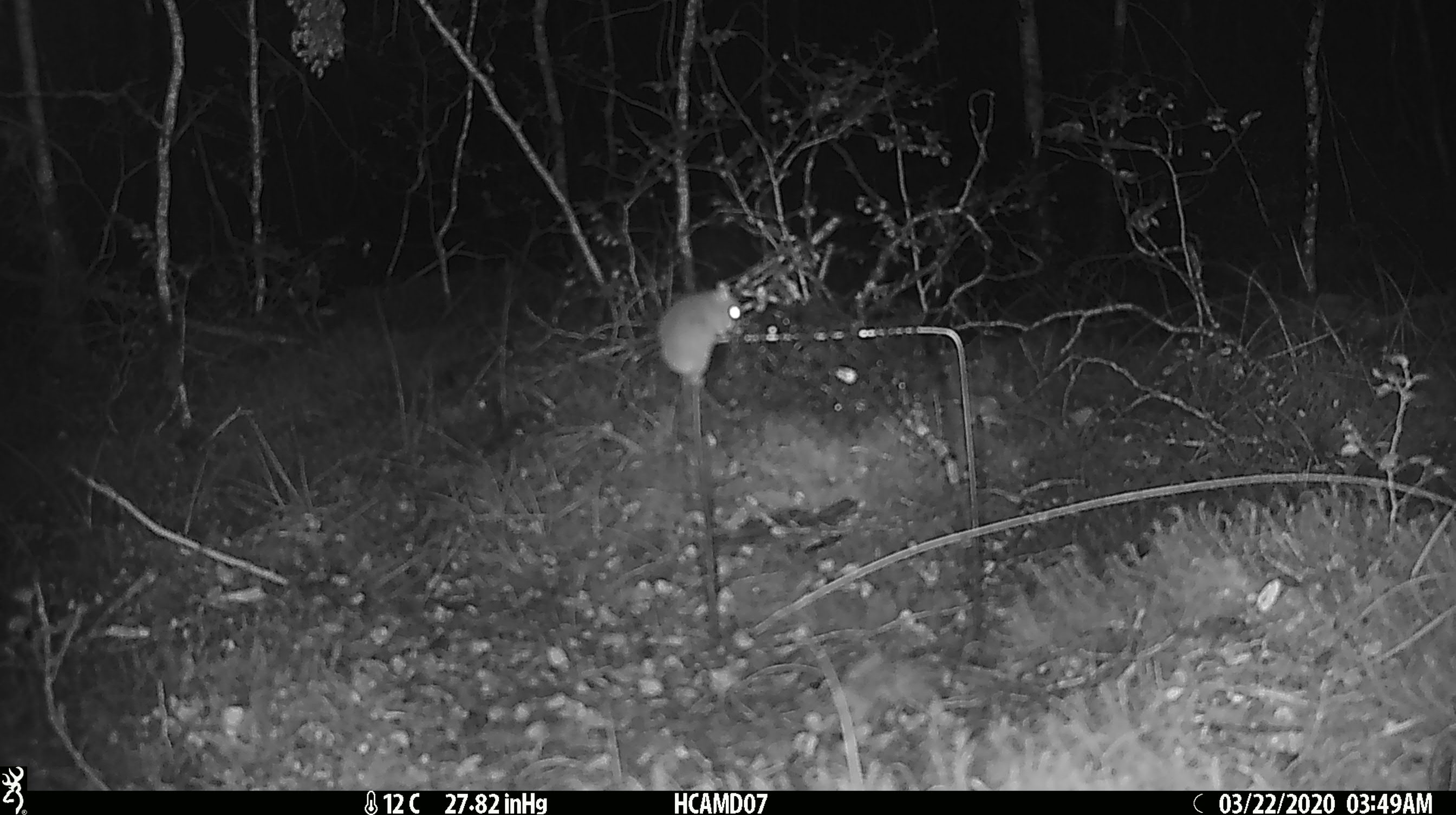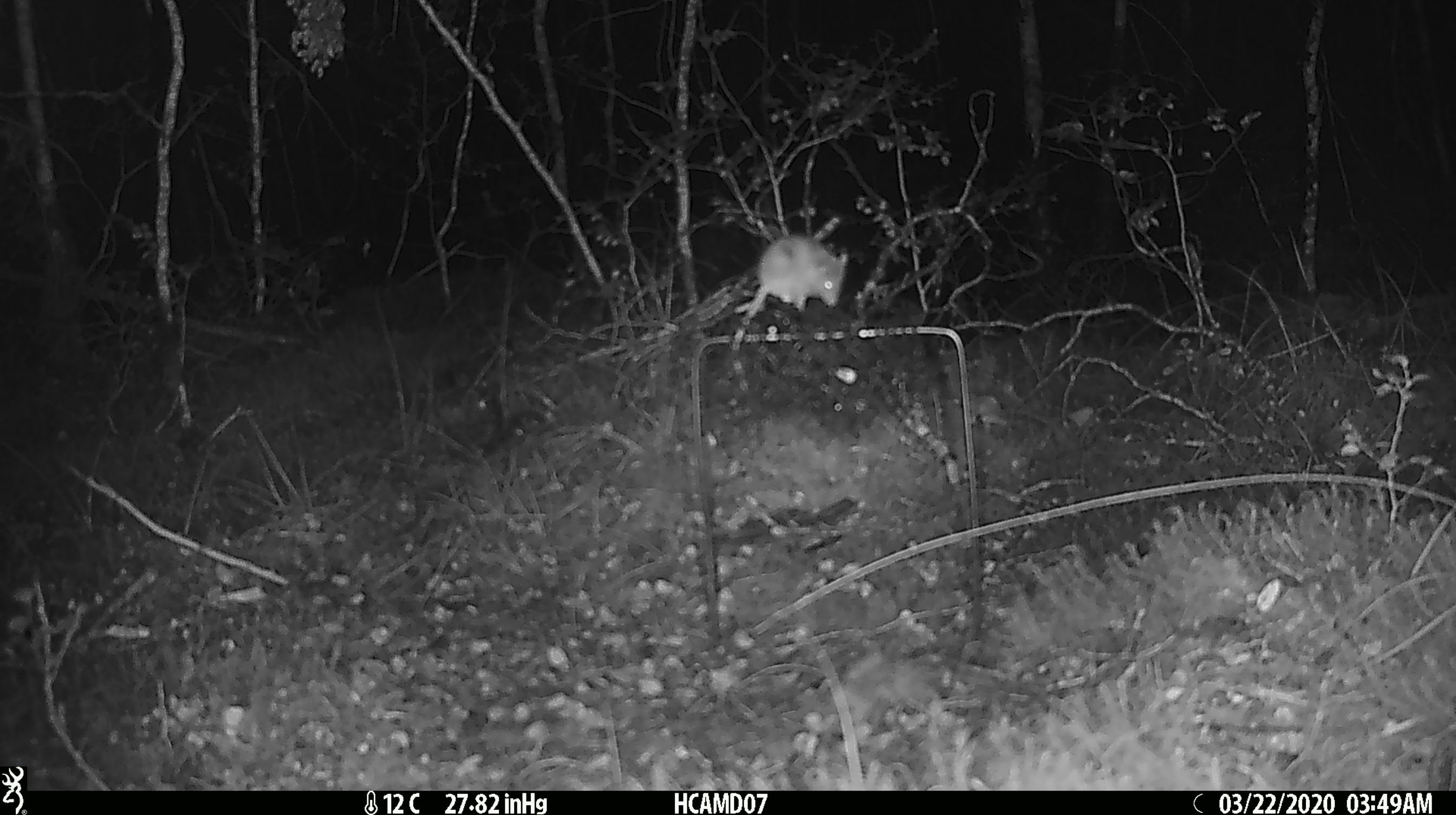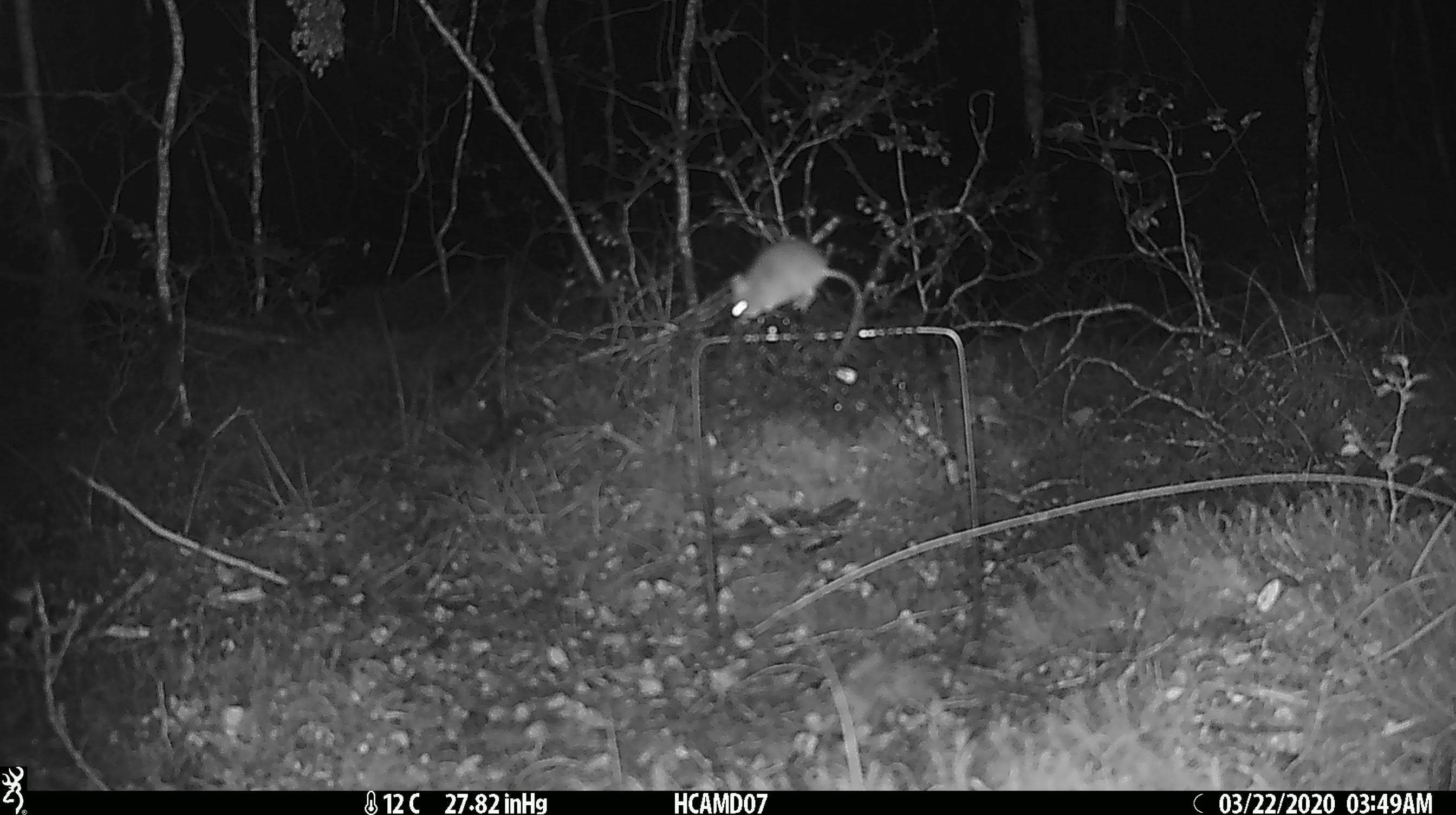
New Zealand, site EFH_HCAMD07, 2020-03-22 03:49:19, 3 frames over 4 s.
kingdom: Animalia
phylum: Chordata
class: Mammalia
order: Rodentia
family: Muridae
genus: Mus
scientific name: Mus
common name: mouse